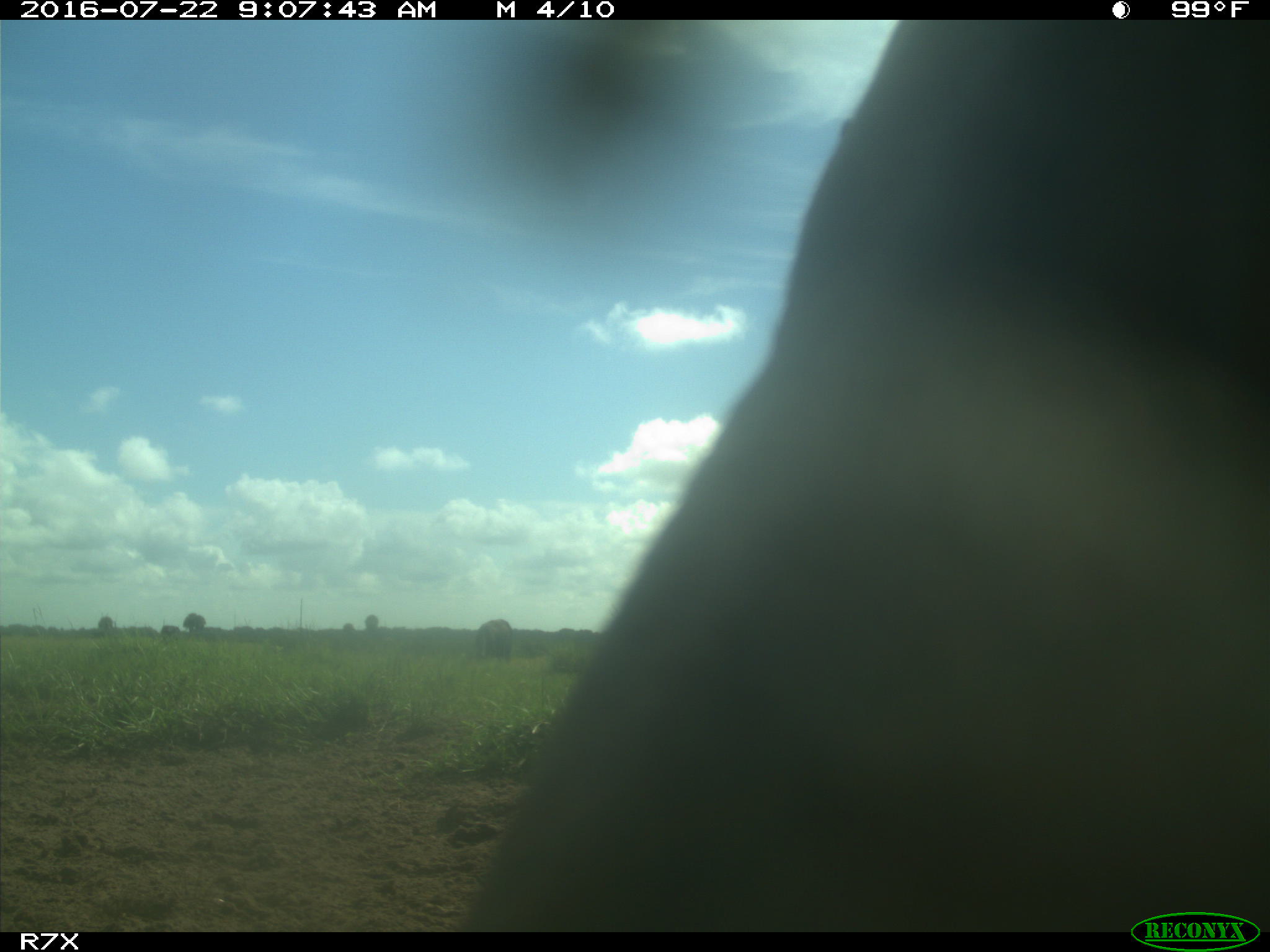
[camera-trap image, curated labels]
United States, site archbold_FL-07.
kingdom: Animalia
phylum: Chordata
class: Mammalia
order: Artiodactyla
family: Bovidae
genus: Bos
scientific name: Bos taurus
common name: domestic cow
Bos taurus (domestic cow).